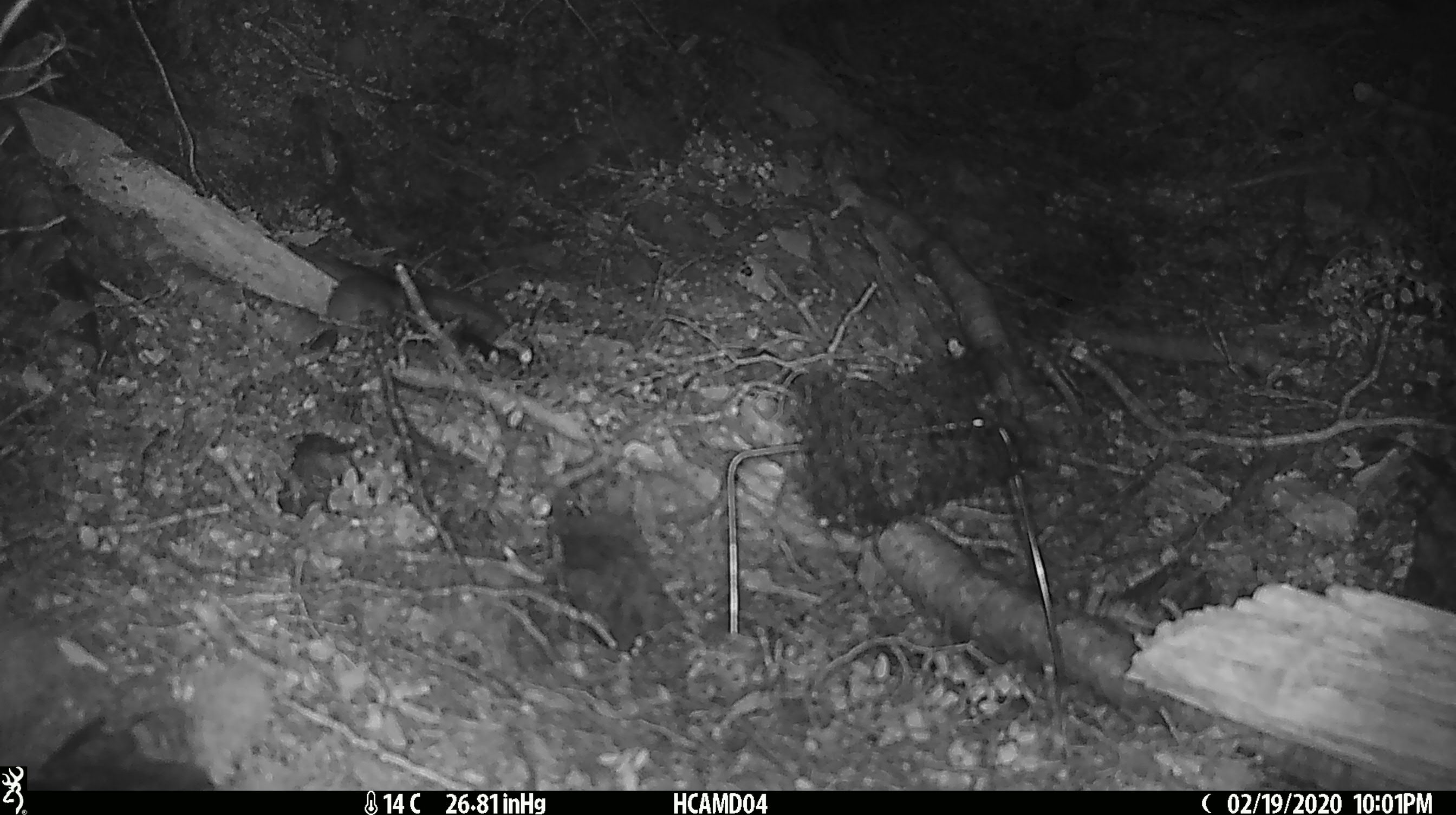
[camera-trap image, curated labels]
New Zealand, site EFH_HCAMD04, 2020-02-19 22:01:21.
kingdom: Animalia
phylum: Chordata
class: Mammalia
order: Rodentia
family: Muridae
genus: Mus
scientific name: Mus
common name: mouse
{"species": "mouse (Mus)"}